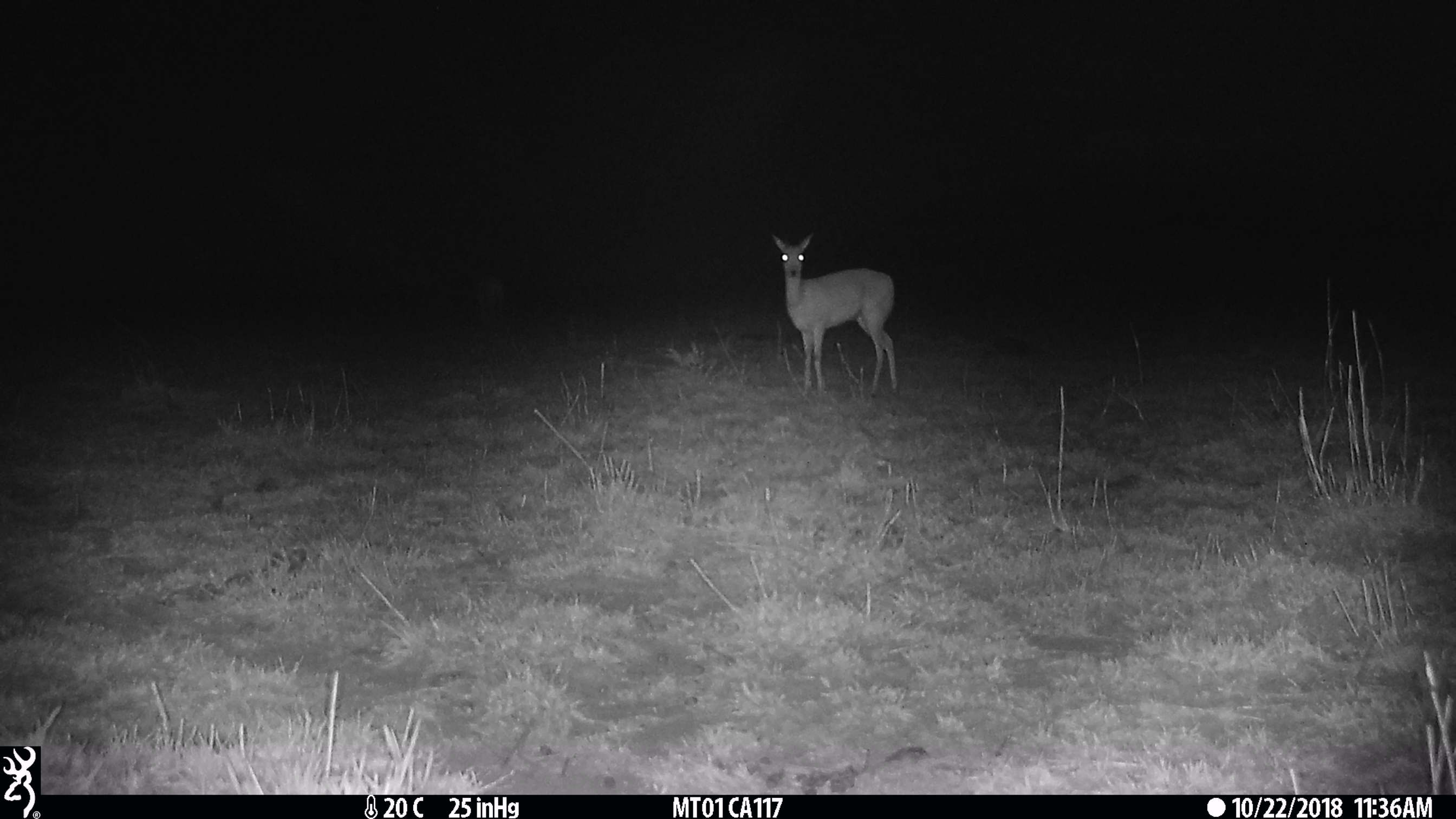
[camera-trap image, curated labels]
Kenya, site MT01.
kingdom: Animalia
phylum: Chordata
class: Mammalia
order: Artiodactyla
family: Bovidae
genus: Ourebia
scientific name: Ourebia ourebi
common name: oribi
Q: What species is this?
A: Oribi (Ourebia ourebi).